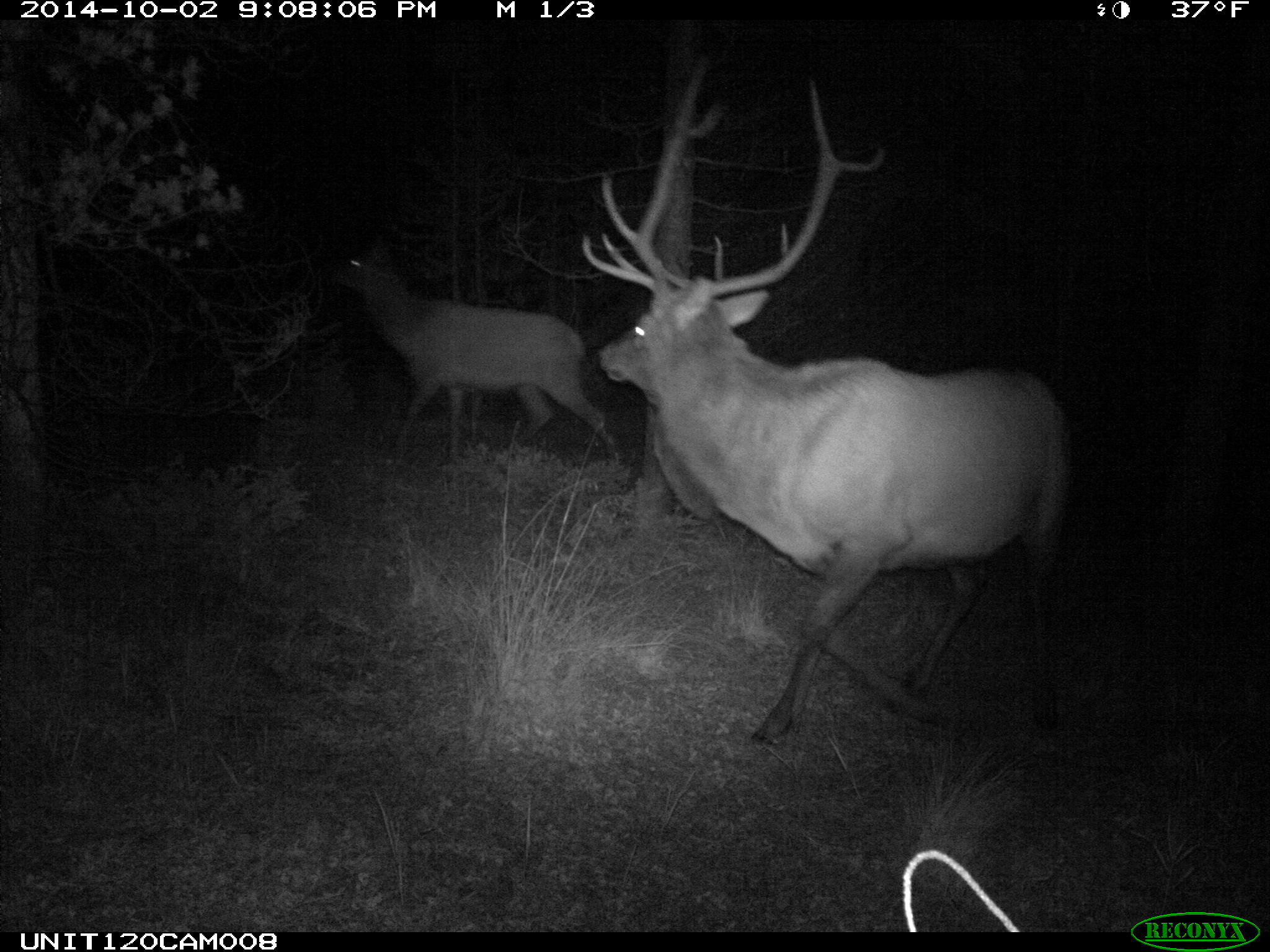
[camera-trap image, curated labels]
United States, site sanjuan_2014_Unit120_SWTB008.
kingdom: Animalia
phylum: Chordata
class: Mammalia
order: Artiodactyla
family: Cervidae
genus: Cervus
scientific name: Cervus elaphus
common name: red deer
Cervus elaphus (red deer).